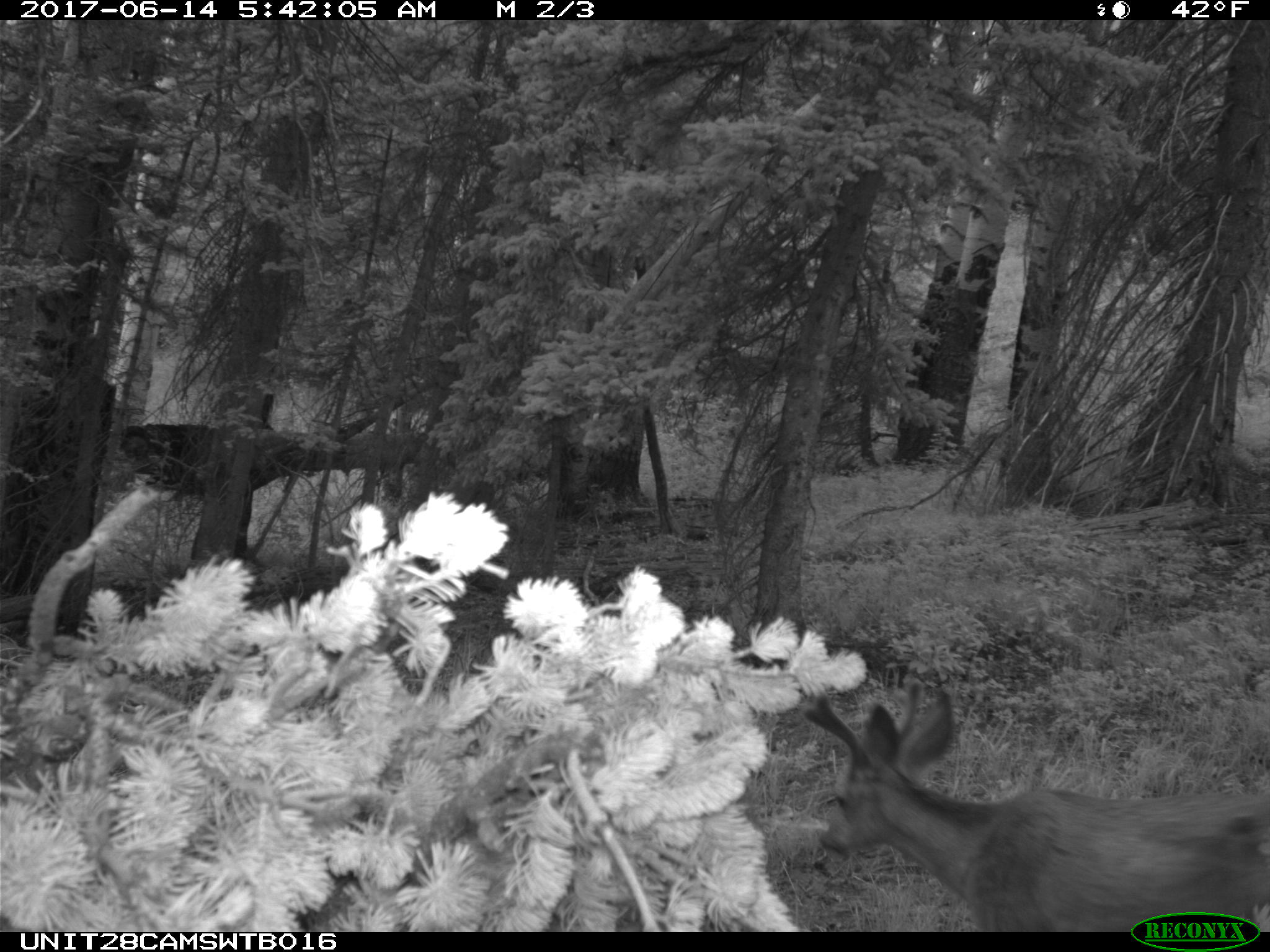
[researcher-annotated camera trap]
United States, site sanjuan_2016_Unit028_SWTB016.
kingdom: Animalia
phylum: Chordata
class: Mammalia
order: Artiodactyla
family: Cervidae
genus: Odocoileus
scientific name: Odocoileus hemionus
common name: mule deer